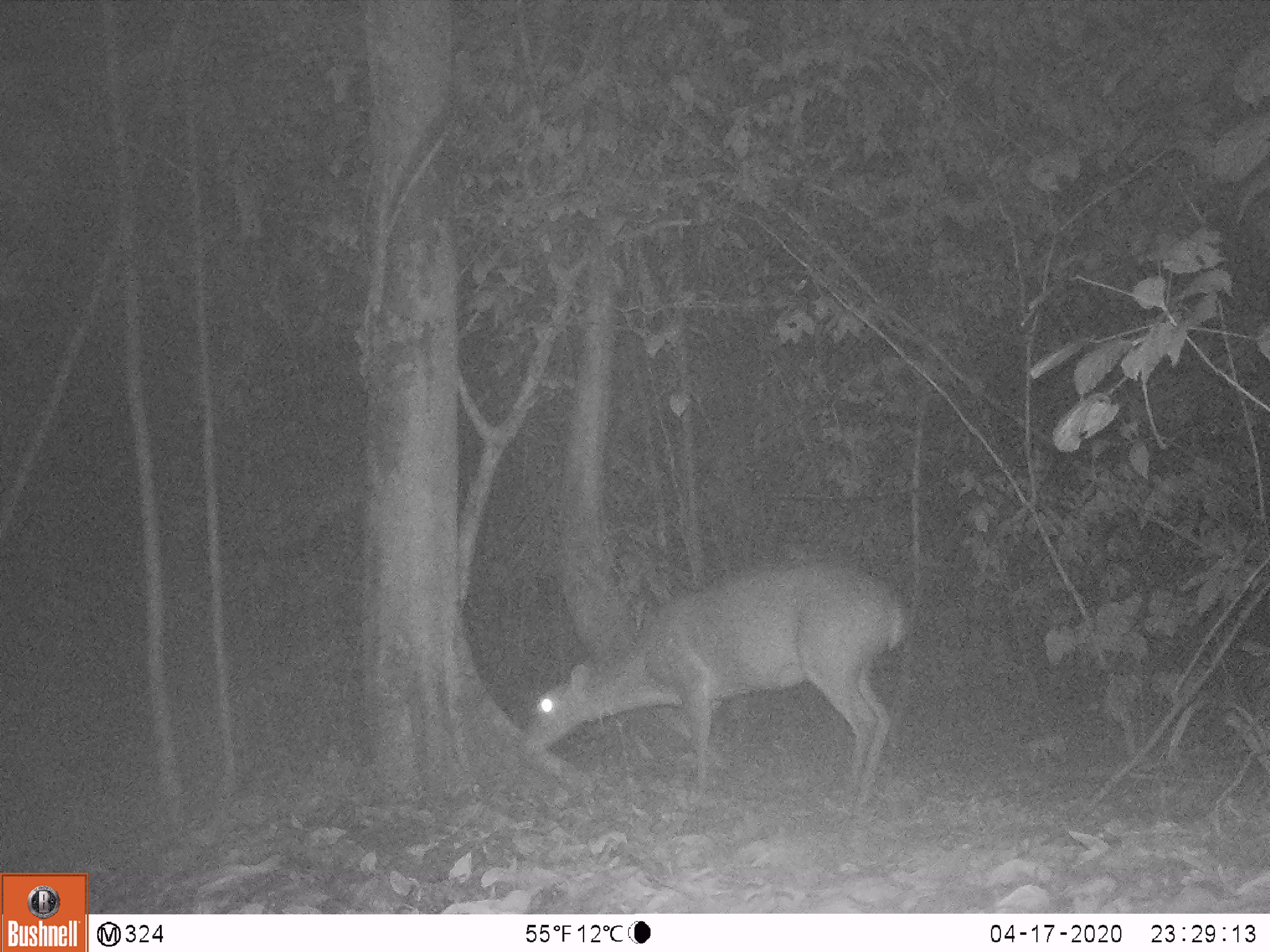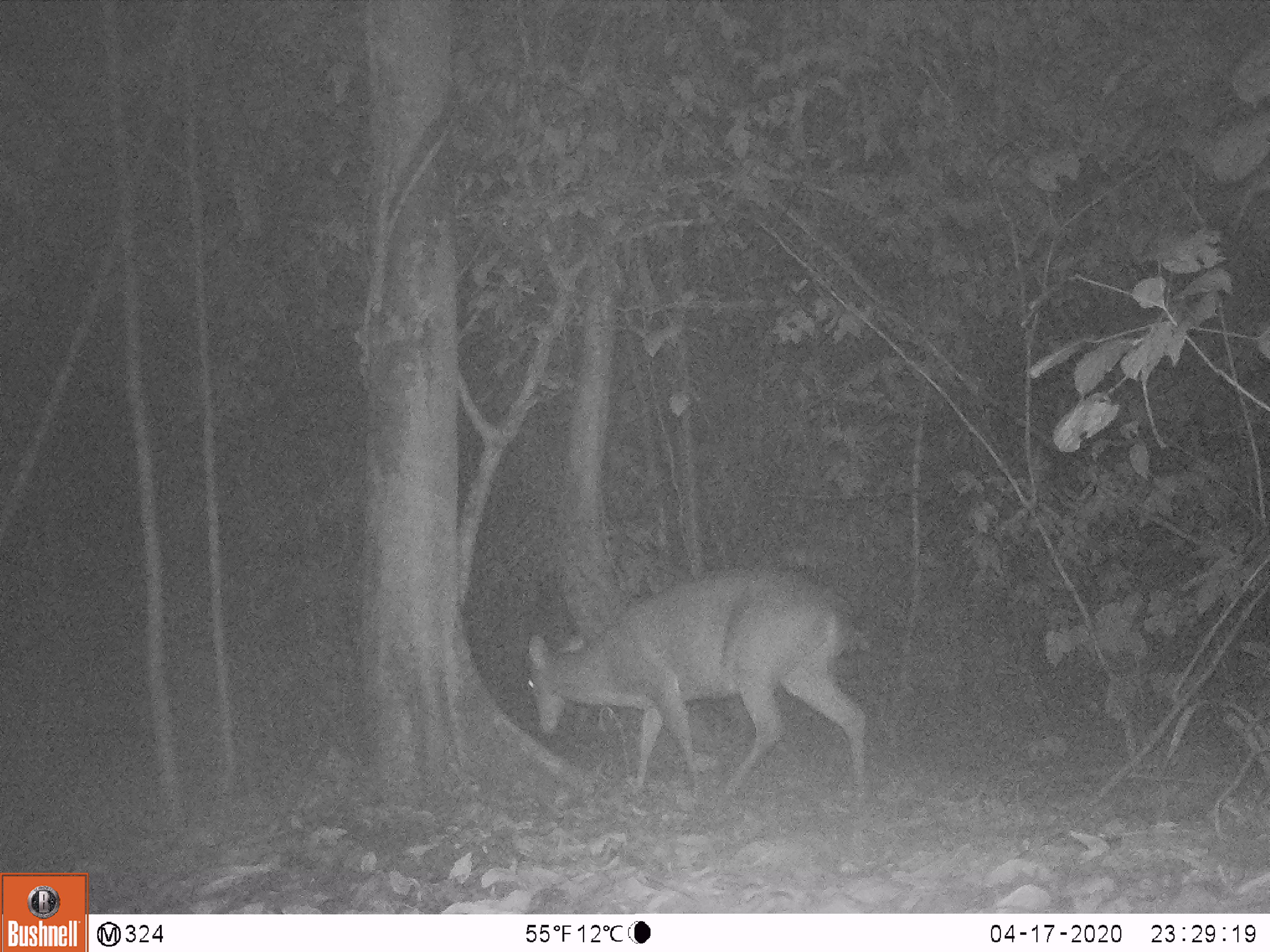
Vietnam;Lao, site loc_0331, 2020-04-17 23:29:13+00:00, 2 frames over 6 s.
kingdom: Animalia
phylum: Chordata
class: Mammalia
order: Artiodactyla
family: Cervidae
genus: Muntiacus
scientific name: Muntiacus vuquangensis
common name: large-antlered muntjac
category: large antlered muntjac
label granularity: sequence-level